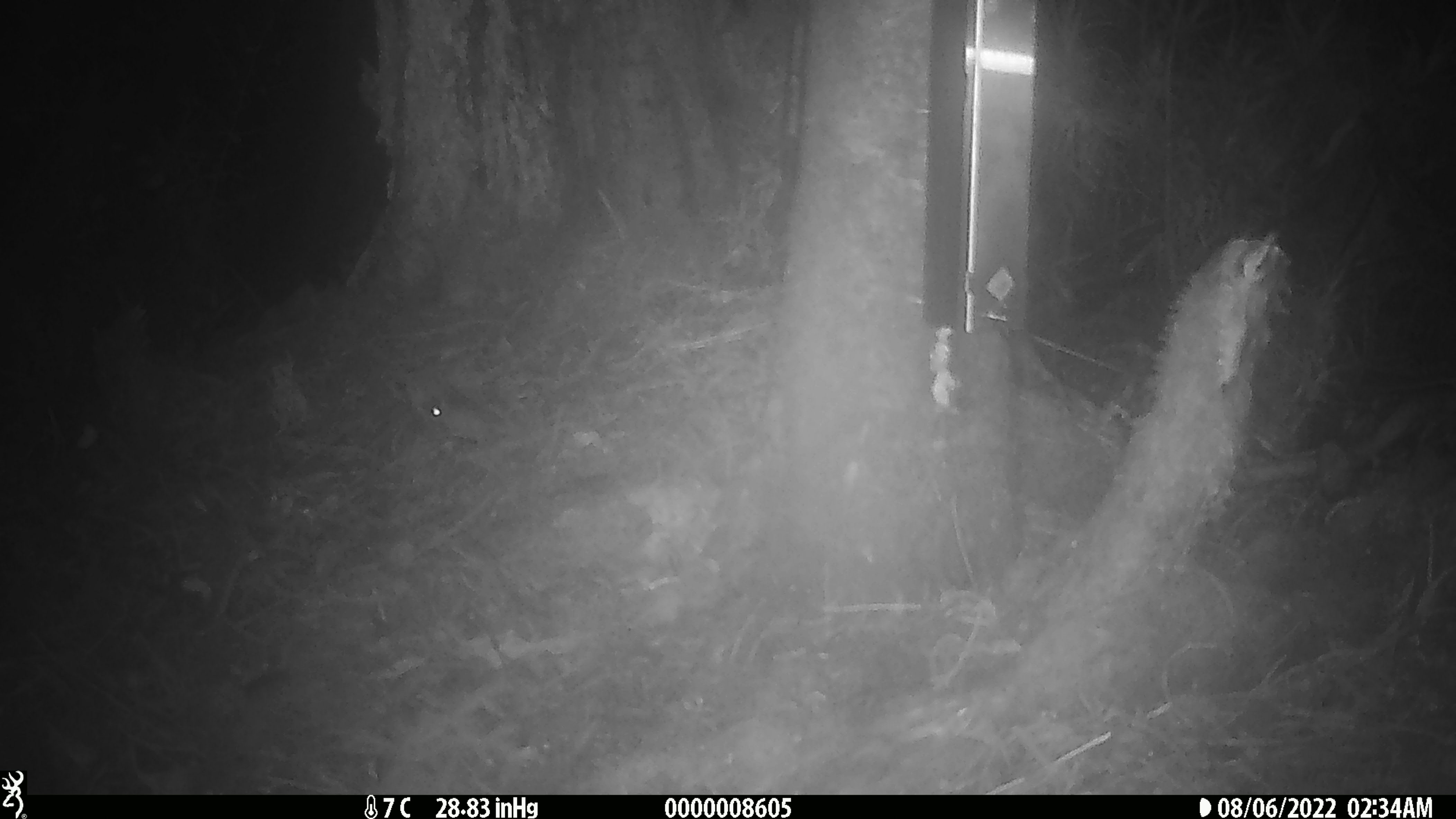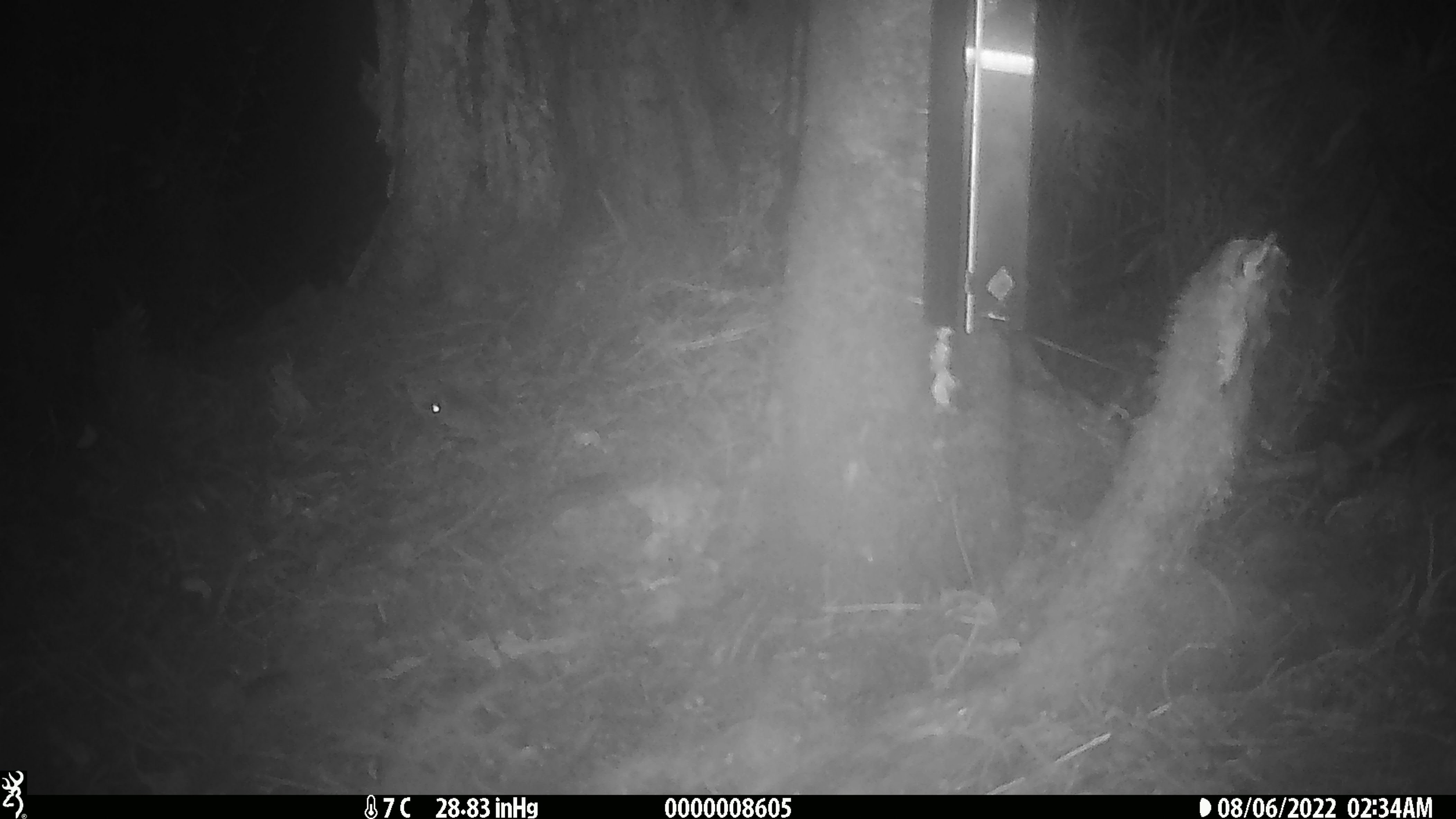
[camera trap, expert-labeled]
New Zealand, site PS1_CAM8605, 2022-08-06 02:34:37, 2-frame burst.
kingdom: Animalia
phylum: Chordata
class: Mammalia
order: Rodentia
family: Muridae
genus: Mus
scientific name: Mus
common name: mouse